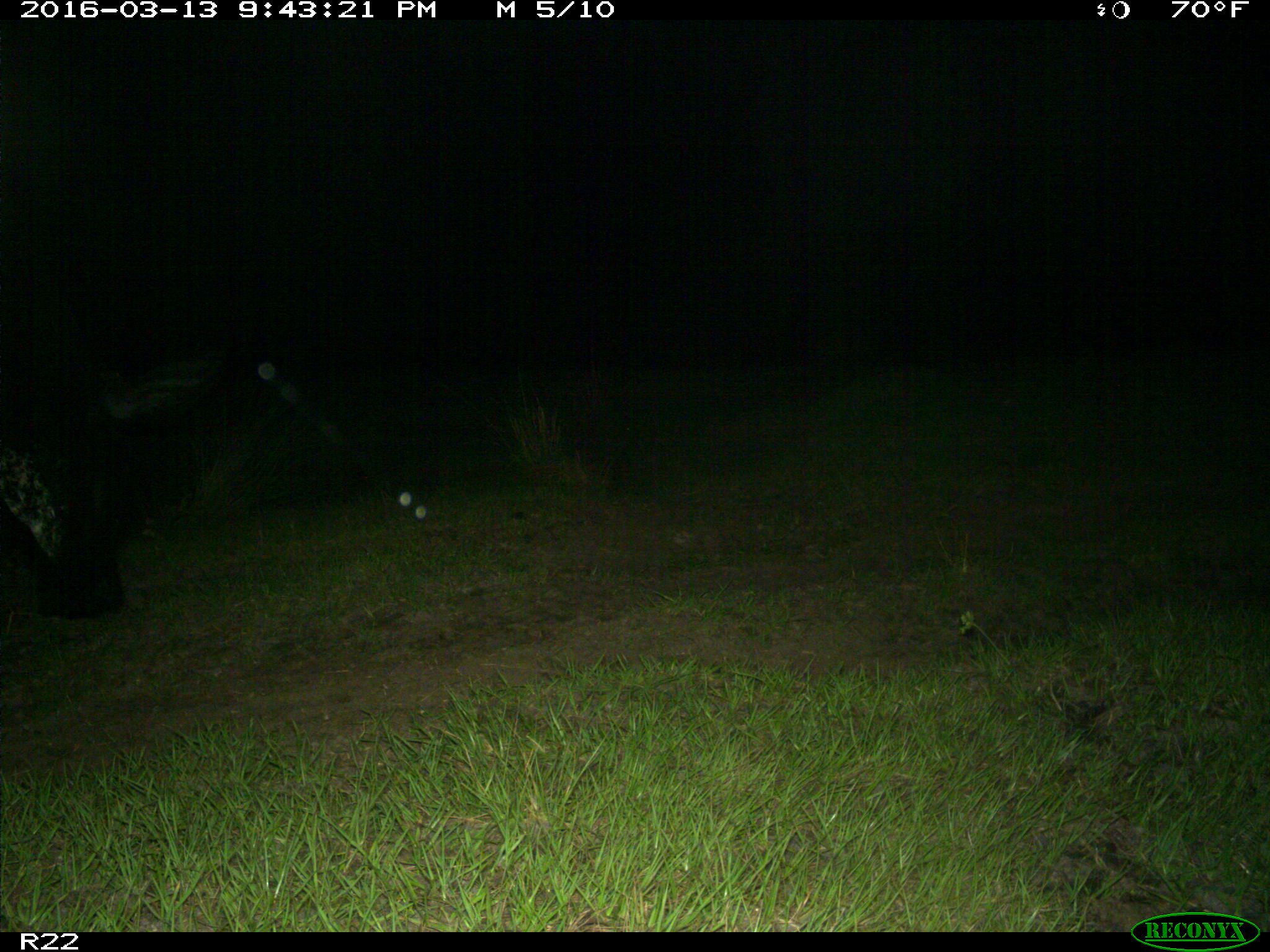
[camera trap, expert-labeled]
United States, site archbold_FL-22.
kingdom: Animalia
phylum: Chordata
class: Mammalia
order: Artiodactyla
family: Bovidae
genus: Bos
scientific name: Bos taurus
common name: domestic cow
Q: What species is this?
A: Bos taurus (domestic cow).